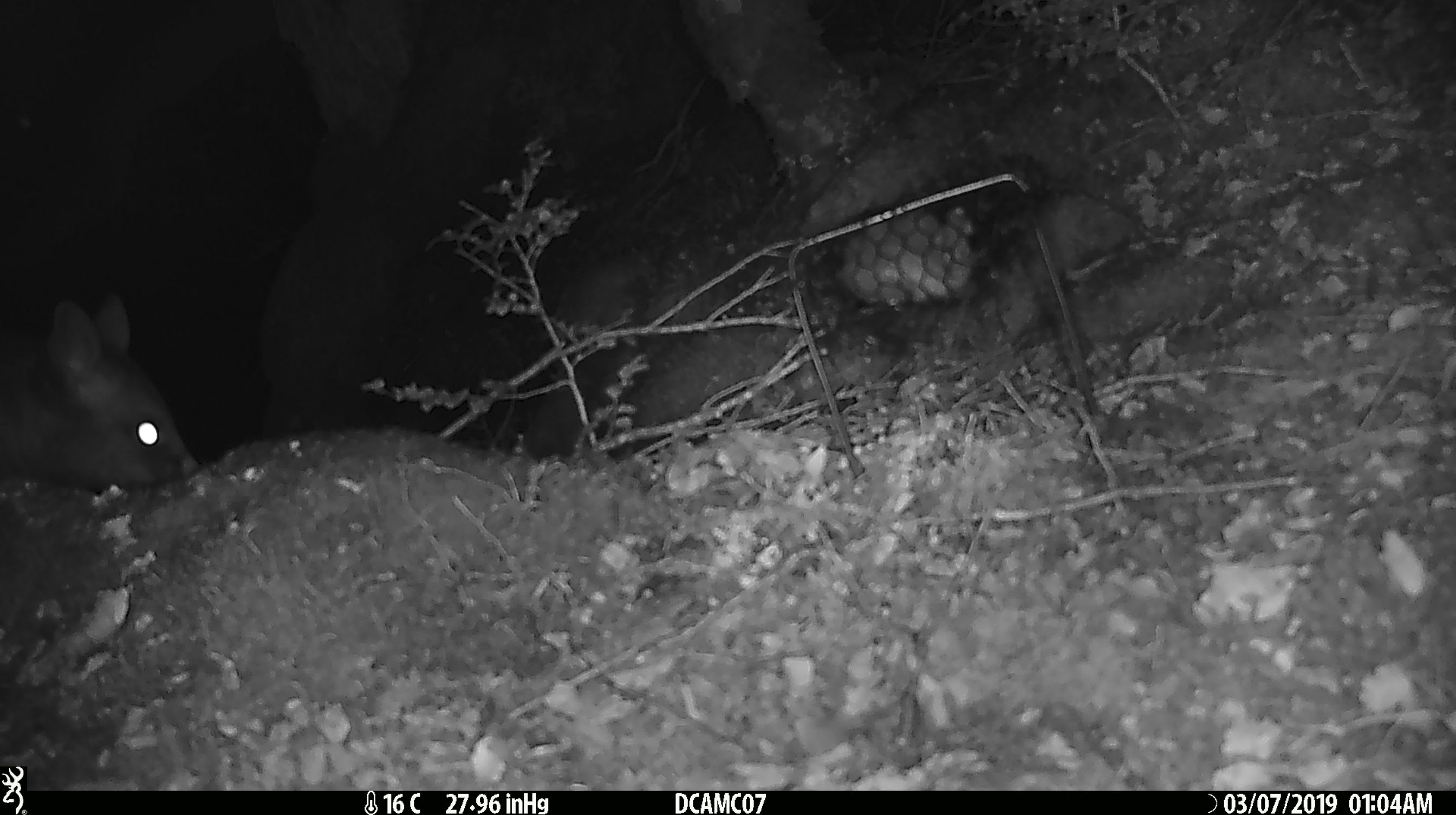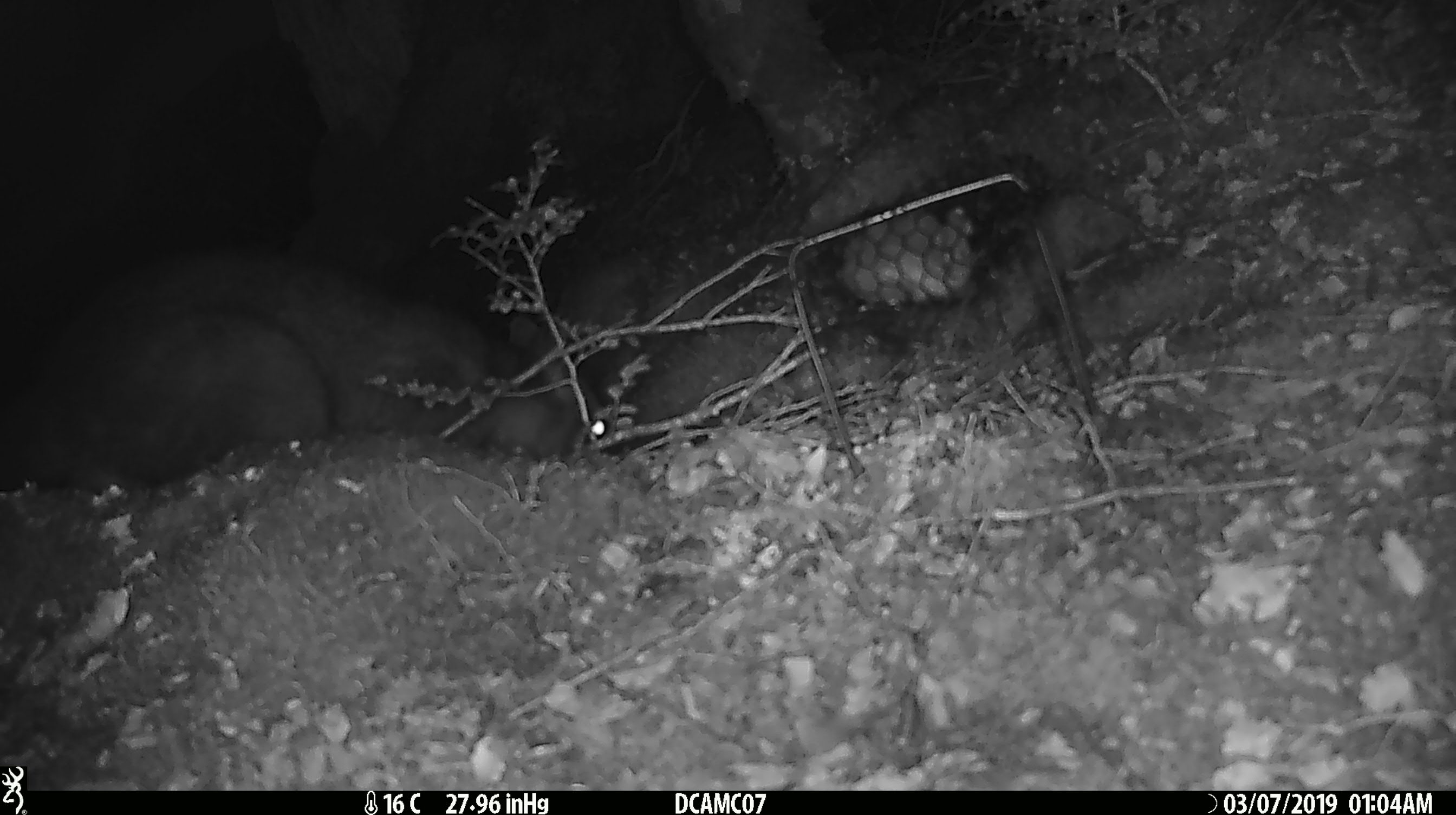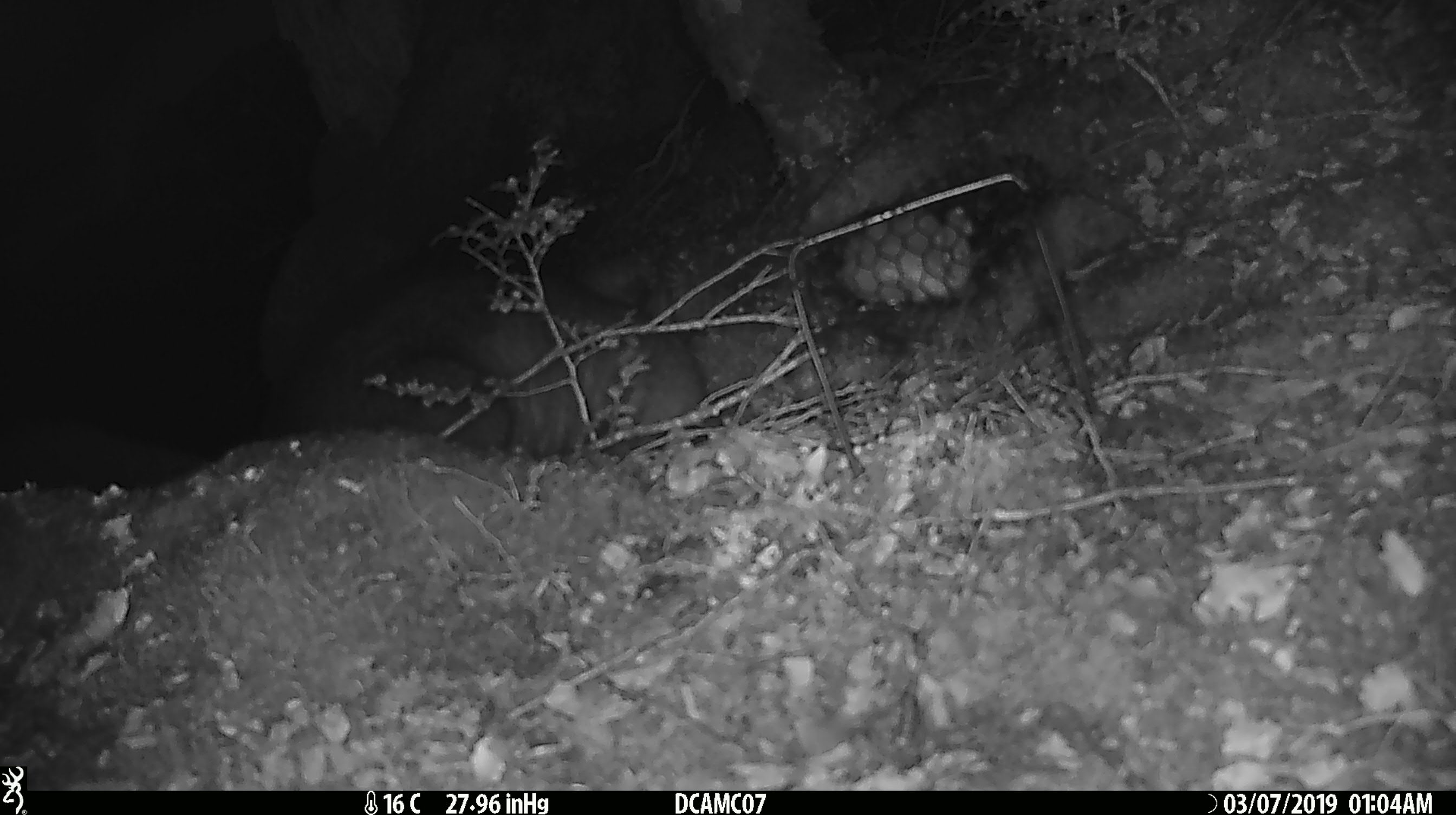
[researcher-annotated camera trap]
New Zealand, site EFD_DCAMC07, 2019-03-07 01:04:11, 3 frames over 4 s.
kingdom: Animalia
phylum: Chordata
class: Mammalia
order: Diprotodontia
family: Phalangeridae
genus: Trichosurus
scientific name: Trichosurus vulpecula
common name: common brushtail possum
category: possum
Possum (common brushtail possum) (Trichosurus vulpecula).